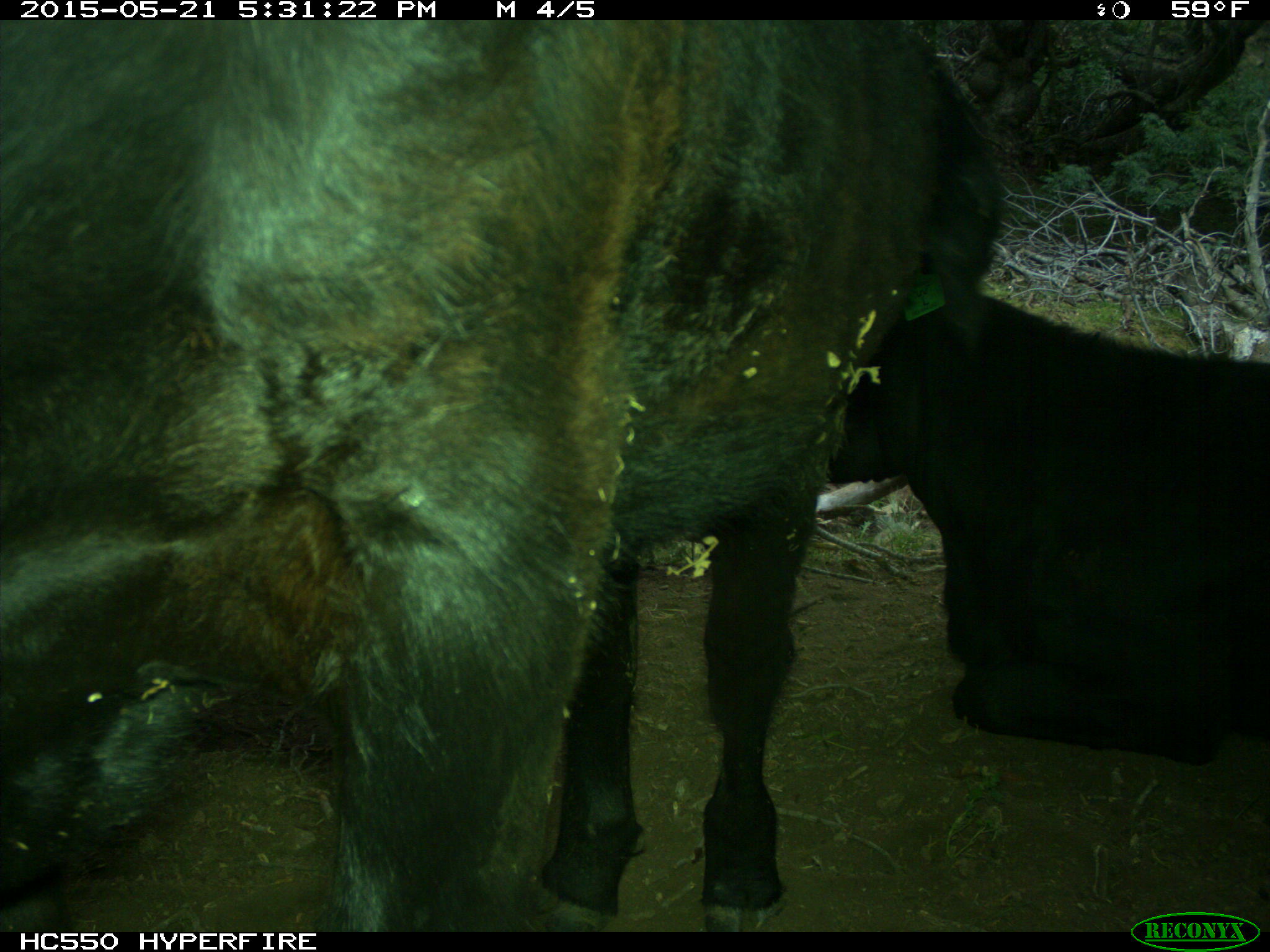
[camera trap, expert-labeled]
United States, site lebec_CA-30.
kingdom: Animalia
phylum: Chordata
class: Mammalia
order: Artiodactyla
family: Bovidae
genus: Bos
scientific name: Bos taurus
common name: domestic cow